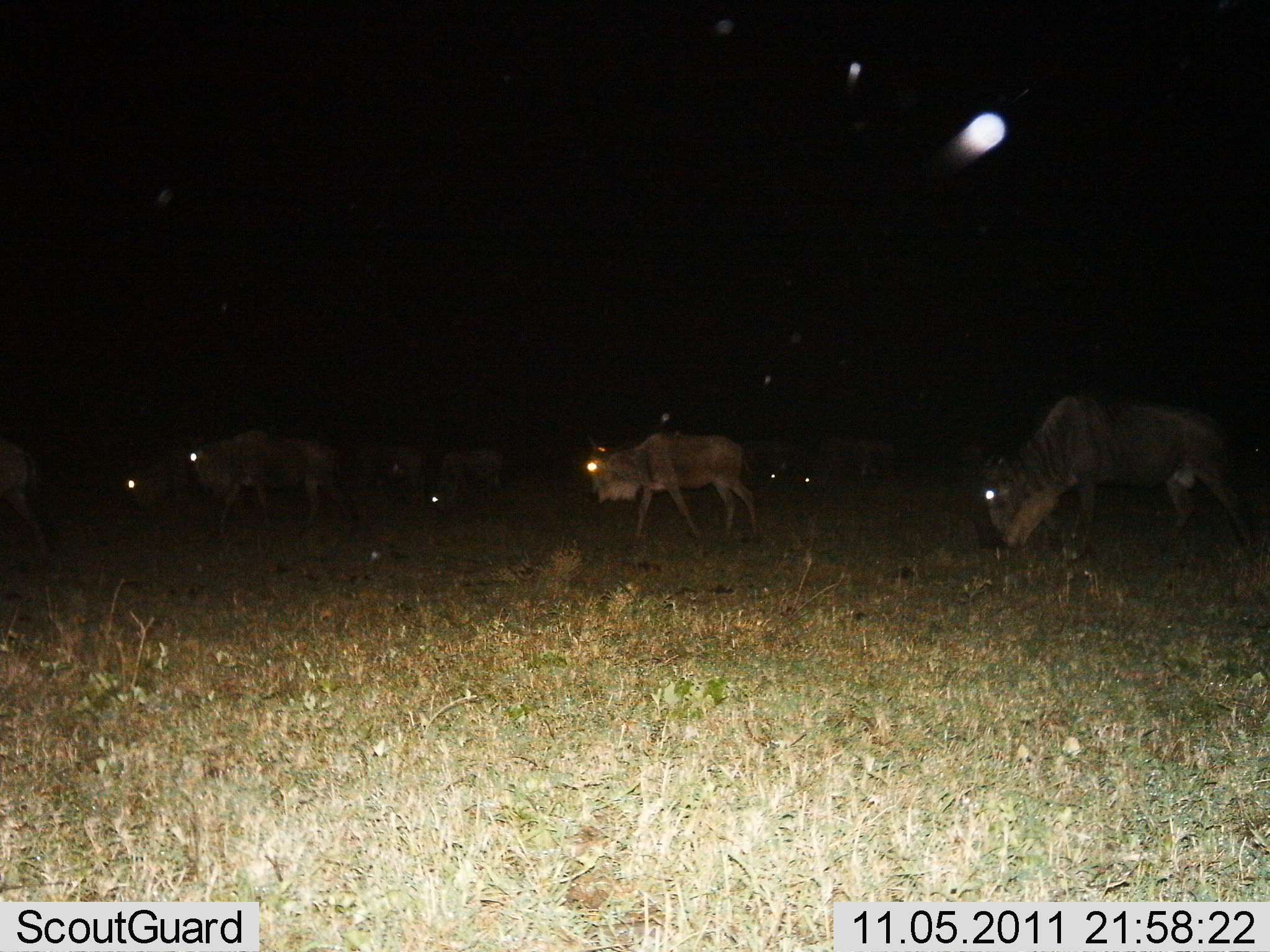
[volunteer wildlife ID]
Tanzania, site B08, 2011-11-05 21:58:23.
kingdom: Animalia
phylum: Chordata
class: Mammalia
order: Artiodactyla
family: Bovidae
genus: Connochaetes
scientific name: Connochaetes taurinus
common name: blue wildebeest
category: wildebeest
Wildebeest (blue wildebeest) (Connochaetes taurinus), count 8. Behavior (volunteer vote fractions): standing 17%, resting 0%, moving 67%, interacting 0%. Young present (vote fraction): 0%. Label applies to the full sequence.